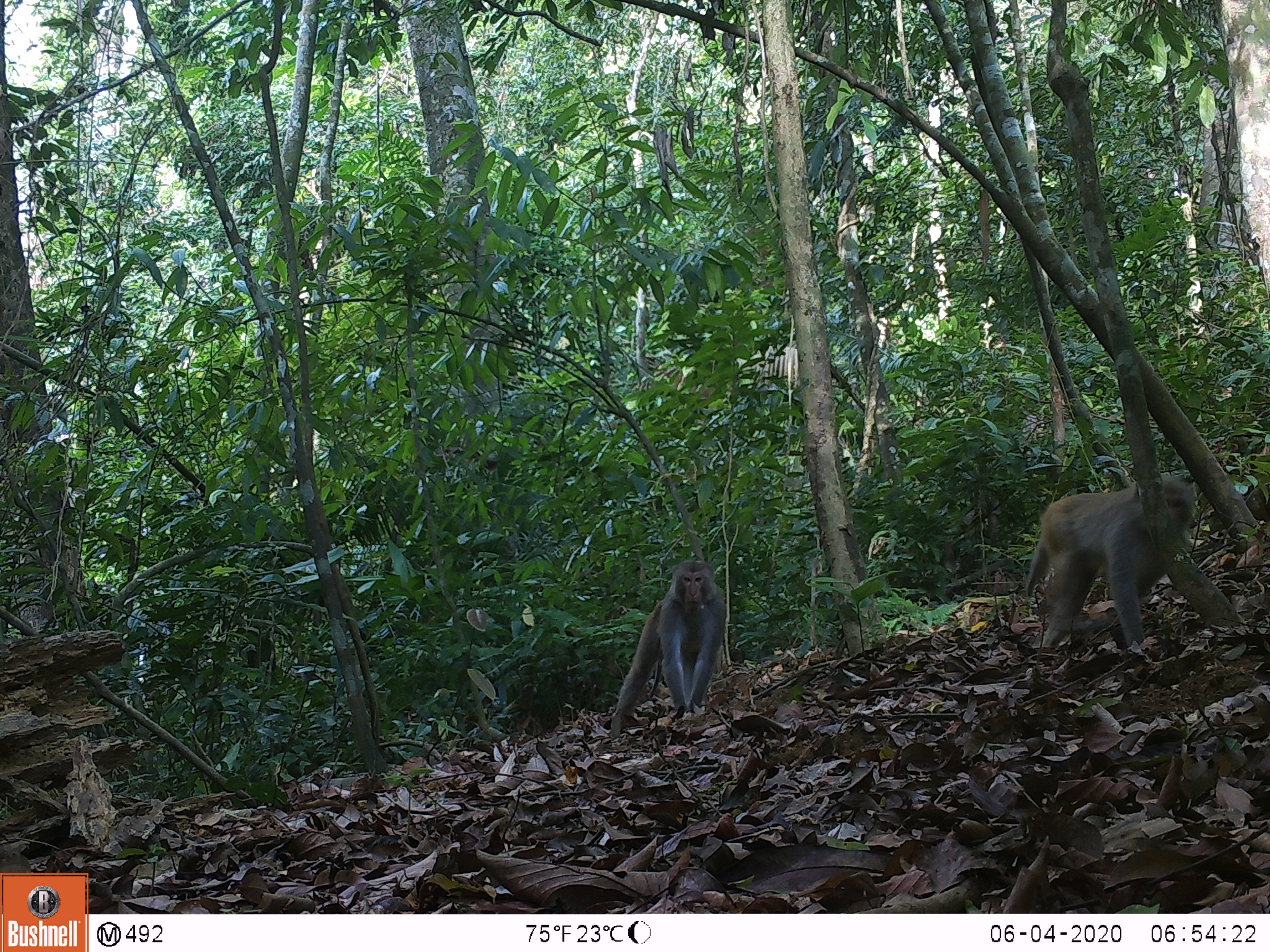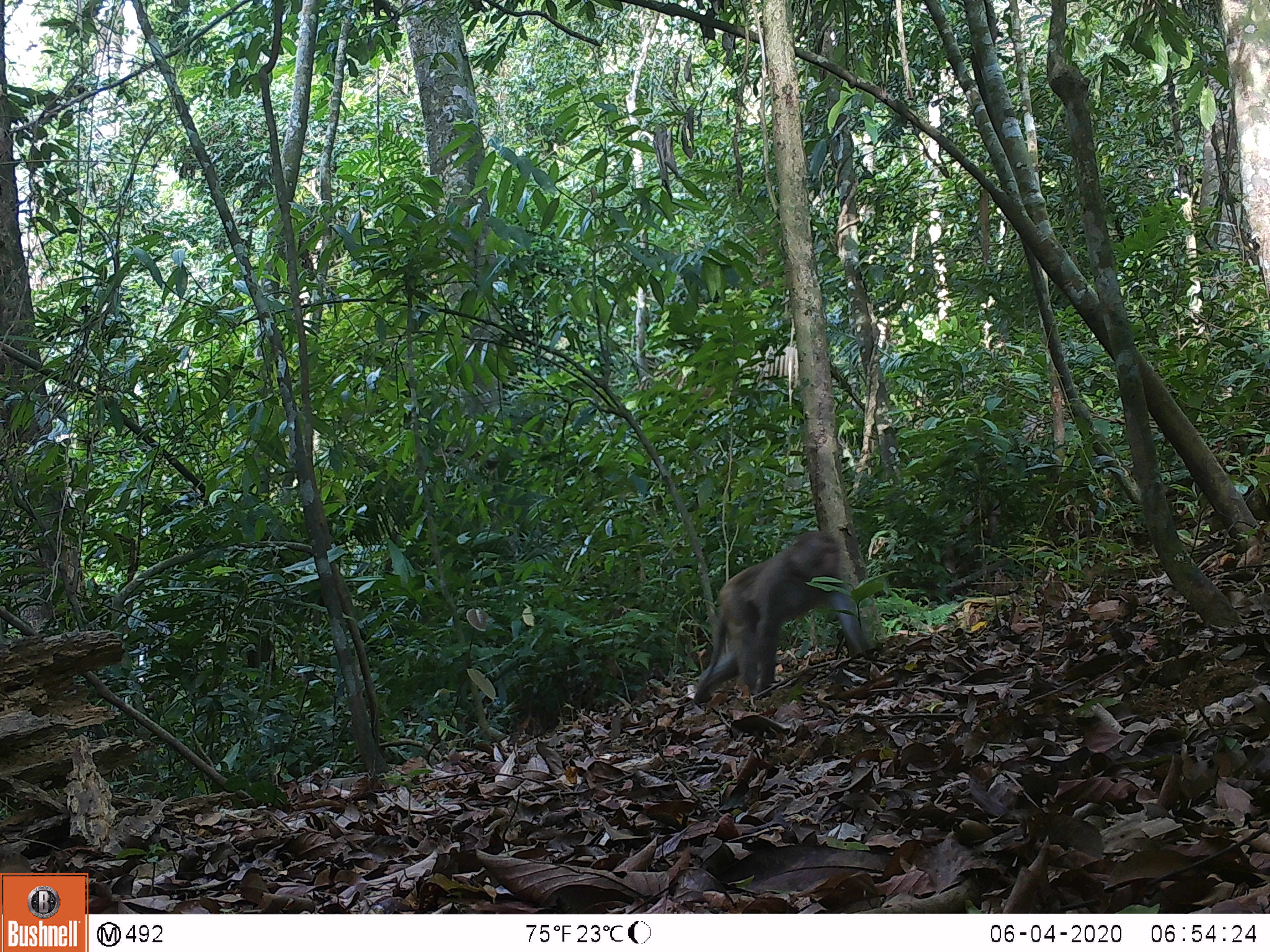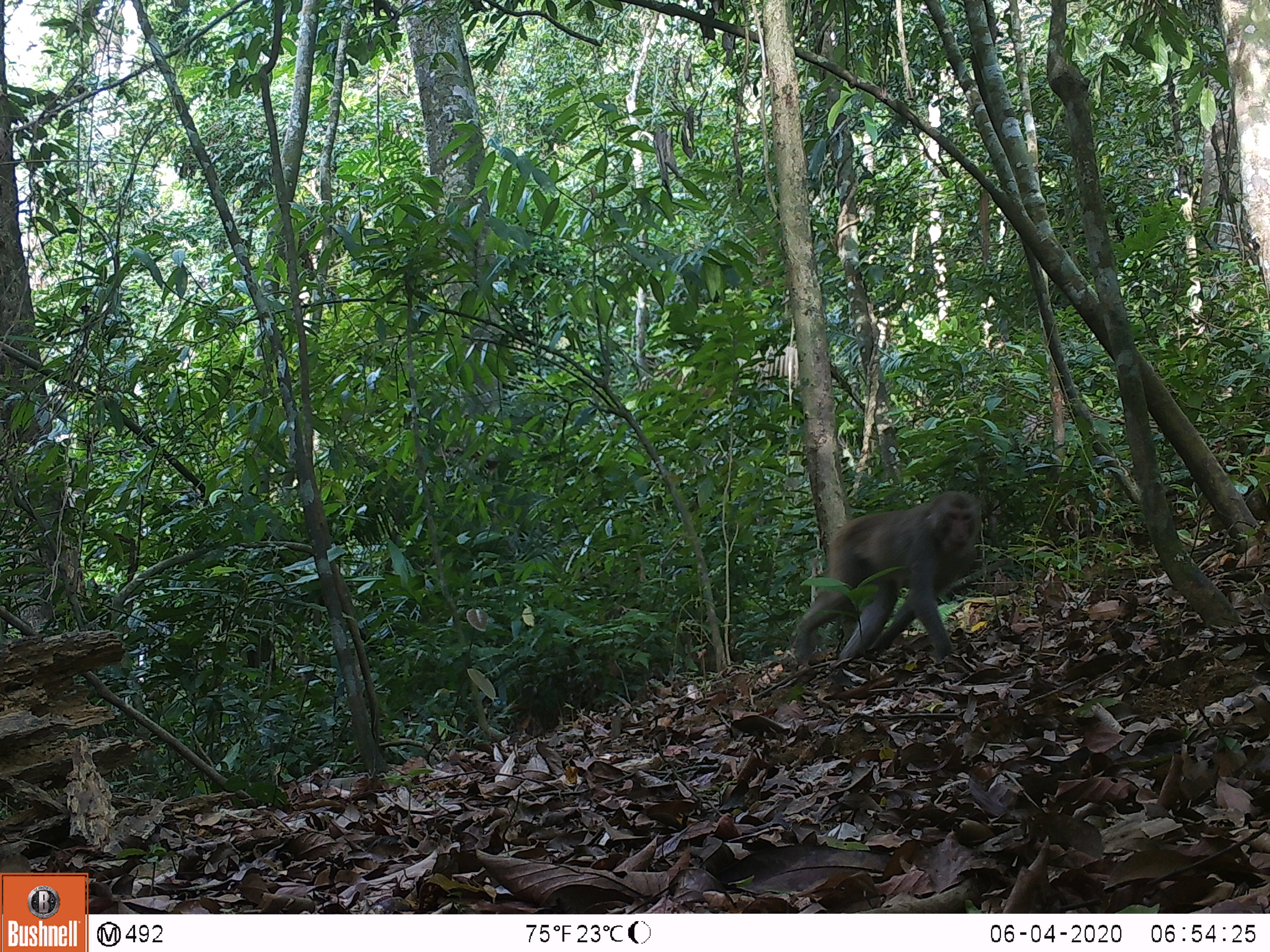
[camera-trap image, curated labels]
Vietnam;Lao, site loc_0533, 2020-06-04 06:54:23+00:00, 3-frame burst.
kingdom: Animalia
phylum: Chordata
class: Mammalia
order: Primates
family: Cercopithecidae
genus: Macaca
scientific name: Macaca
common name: macaques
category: assam or rhesus macaque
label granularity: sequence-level